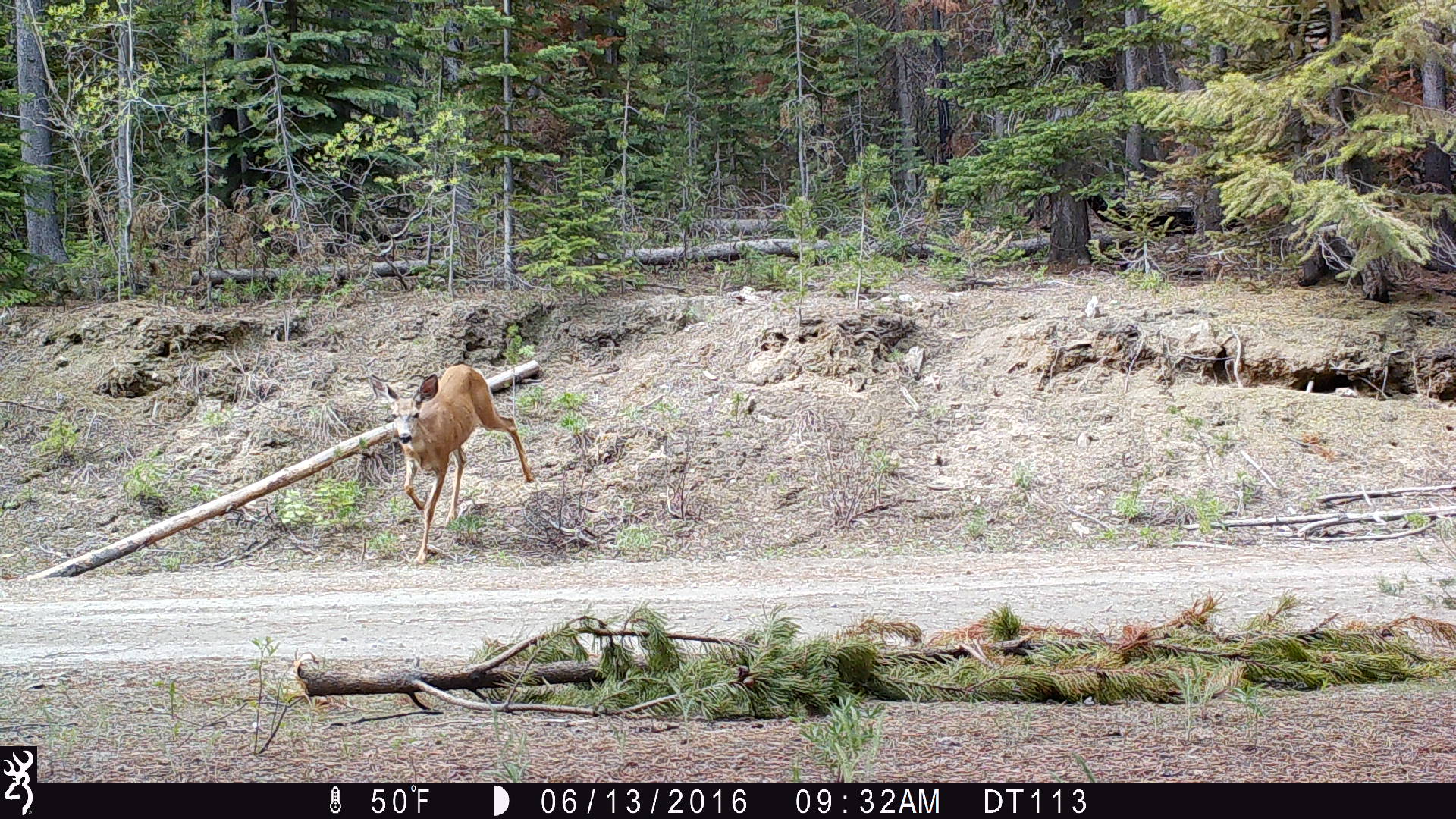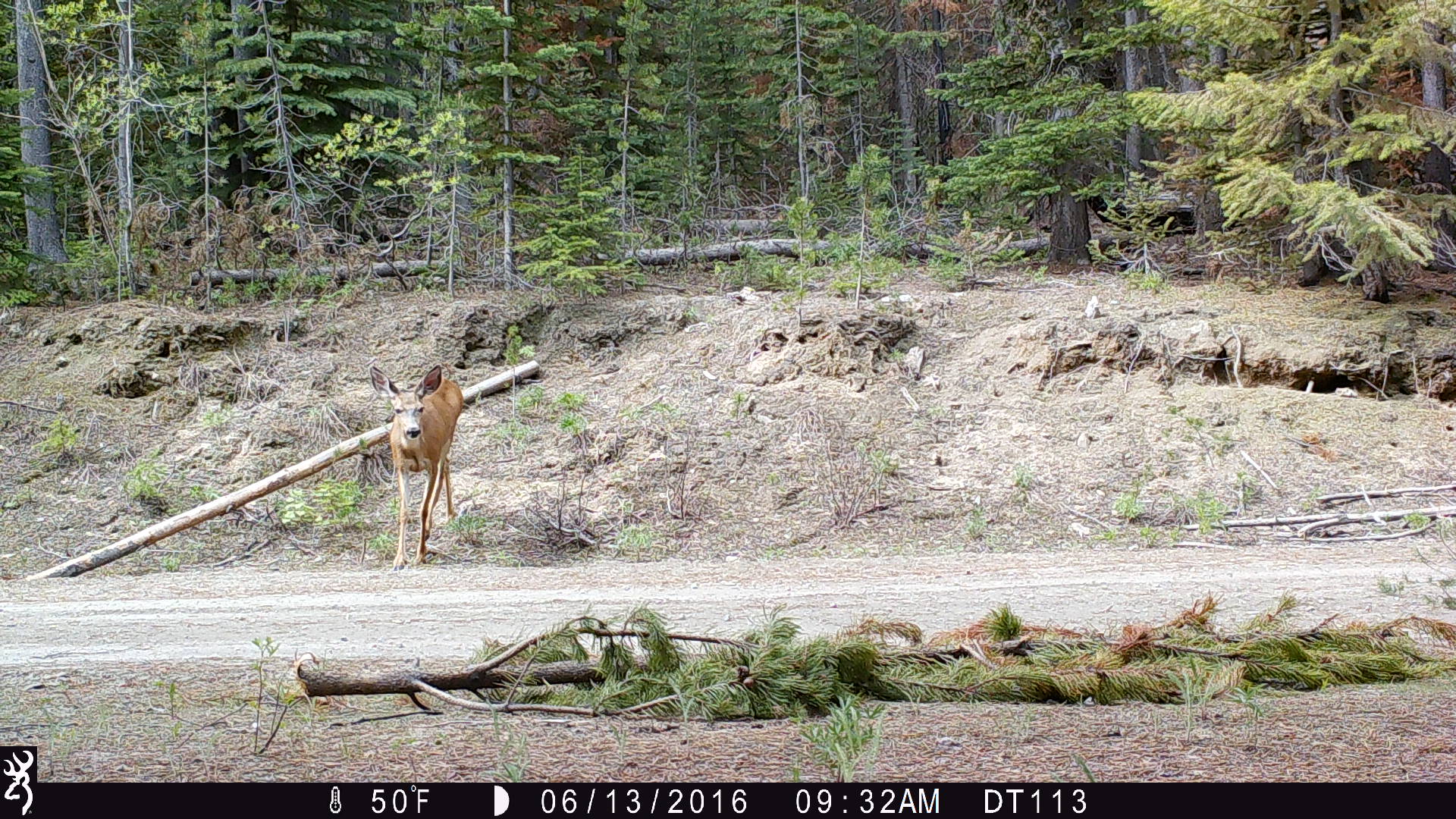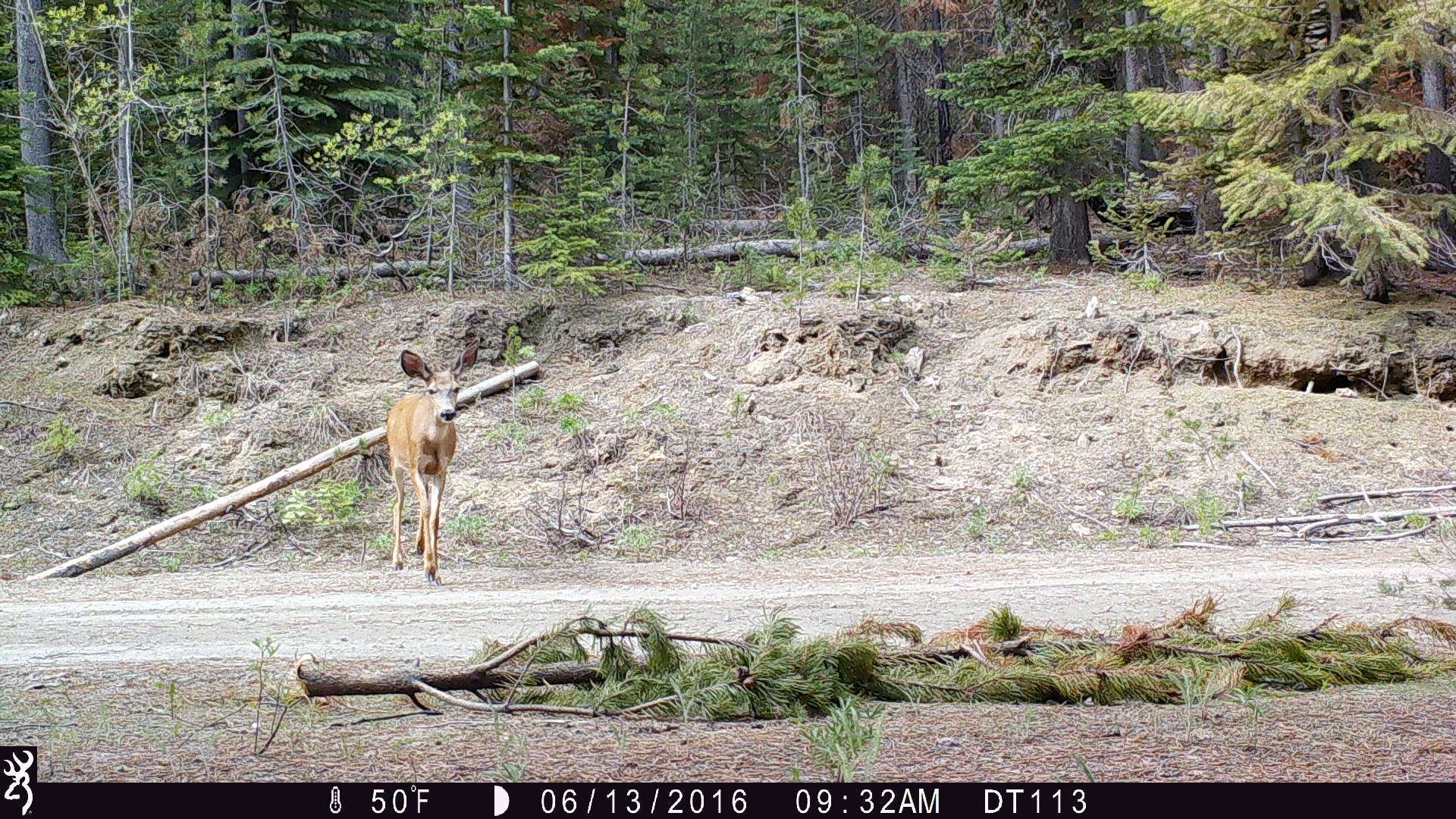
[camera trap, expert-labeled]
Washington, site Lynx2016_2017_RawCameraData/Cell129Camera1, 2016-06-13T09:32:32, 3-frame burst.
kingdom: Animalia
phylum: Chordata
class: Mammalia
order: Artiodactyla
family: Cervidae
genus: Odocoileus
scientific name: Odocoileus hemionus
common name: mule deer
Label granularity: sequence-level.